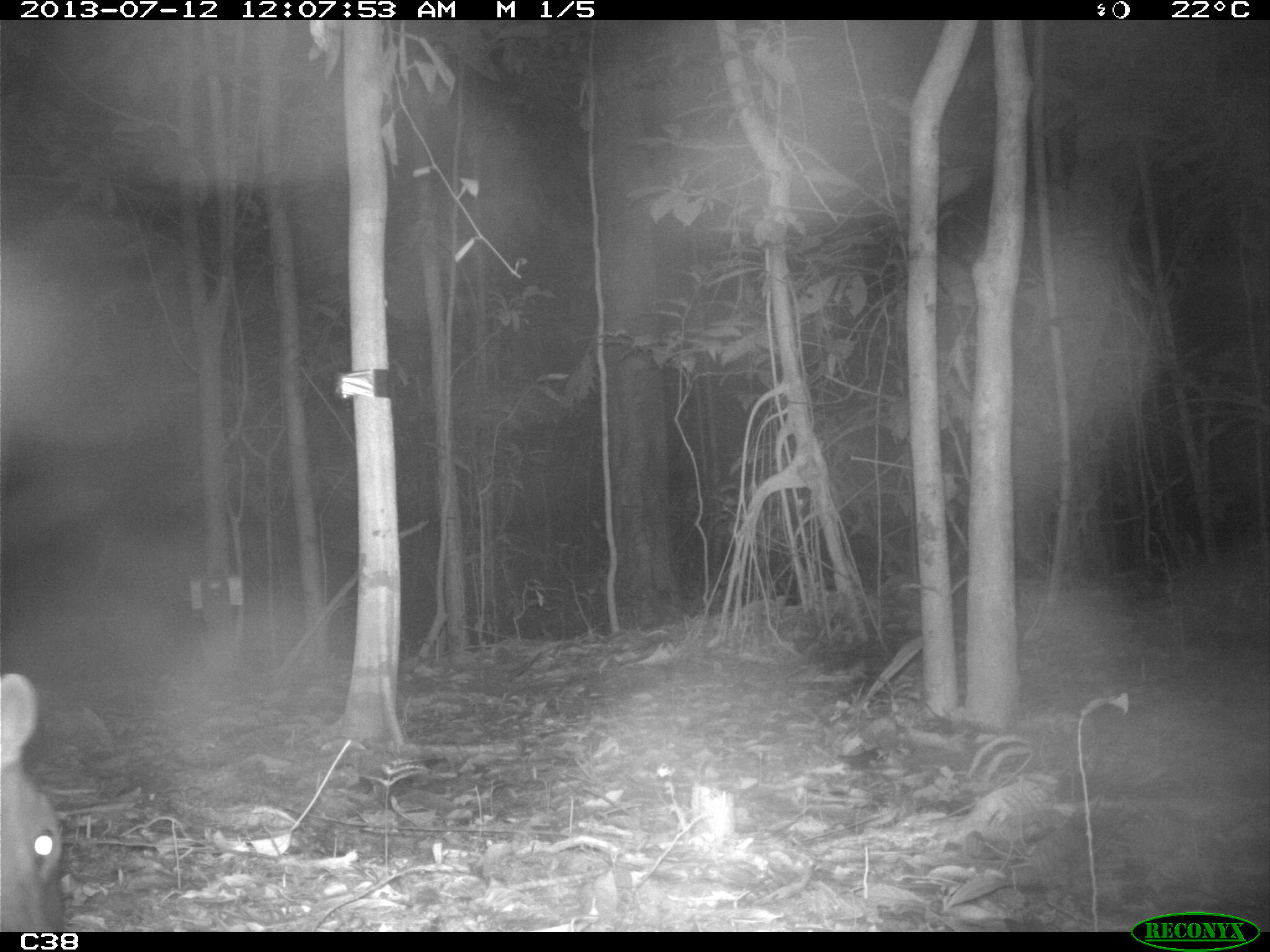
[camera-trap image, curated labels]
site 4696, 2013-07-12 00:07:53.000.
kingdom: Animalia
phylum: Chordata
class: Mammalia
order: Artiodactyla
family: Cervidae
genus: Mazama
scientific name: Mazama americana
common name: red brocket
Mazama americana (red brocket), count 1, age adult.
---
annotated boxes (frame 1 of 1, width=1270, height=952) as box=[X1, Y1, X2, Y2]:
mazama americana: box=[0, 670, 68, 931]